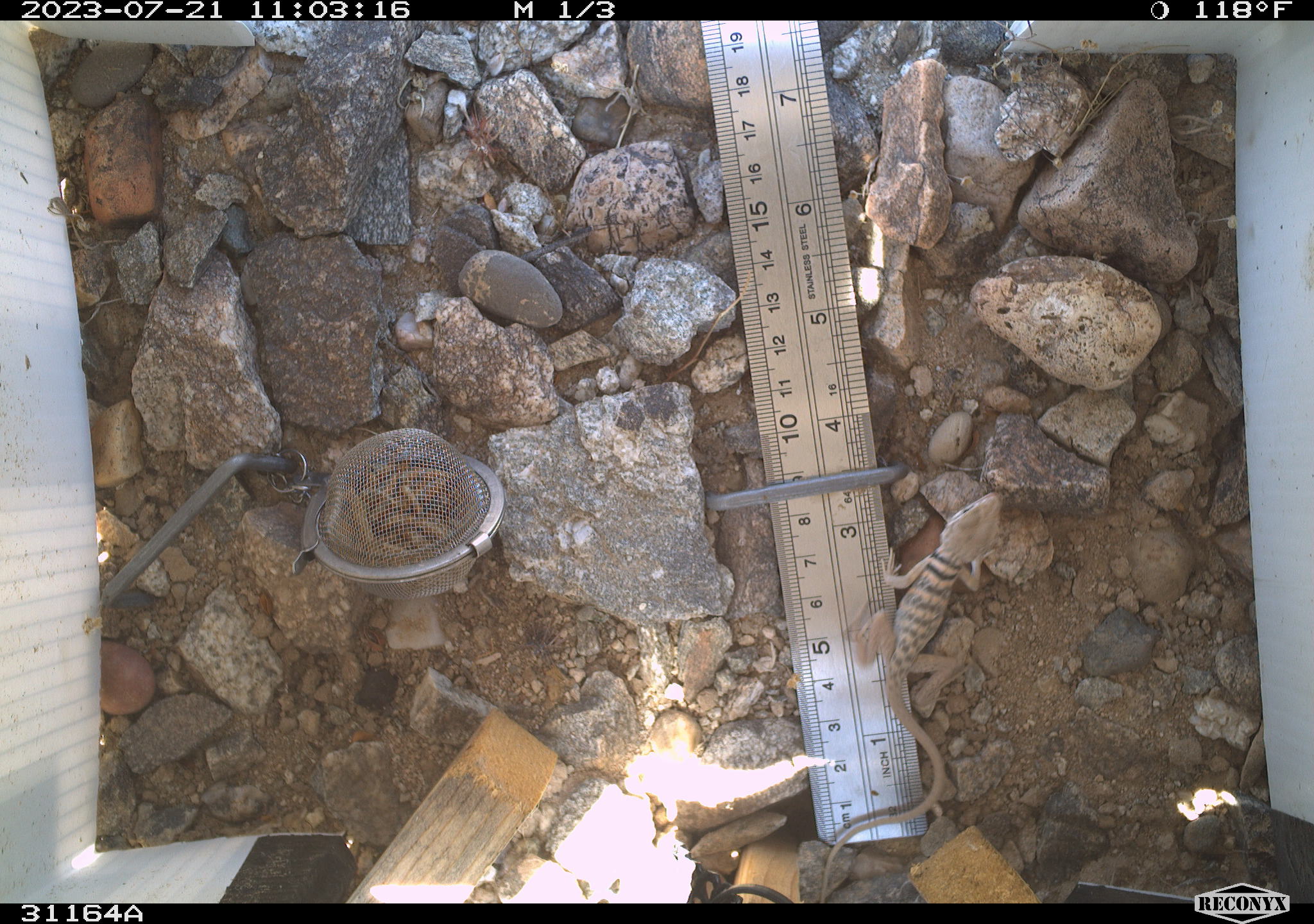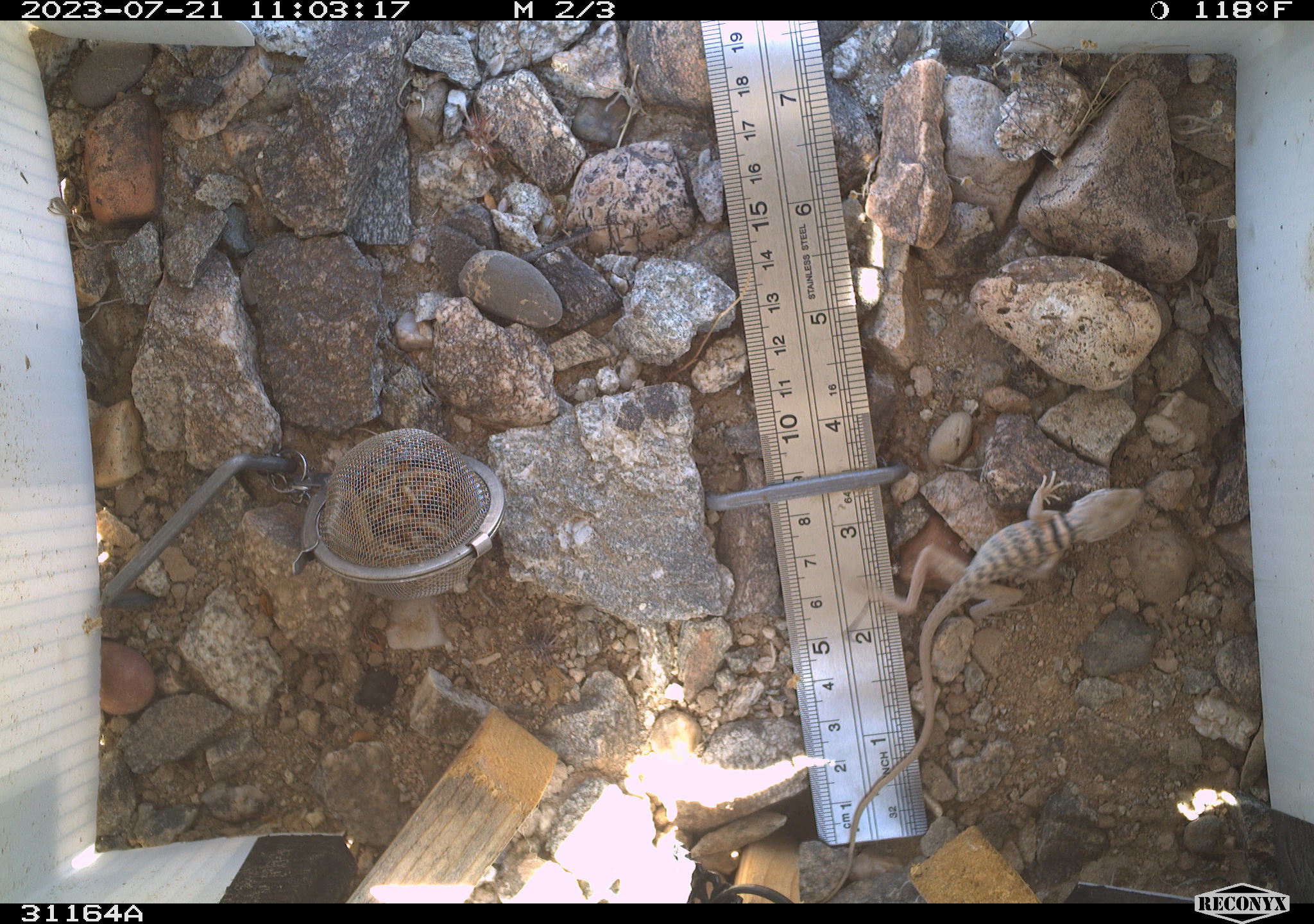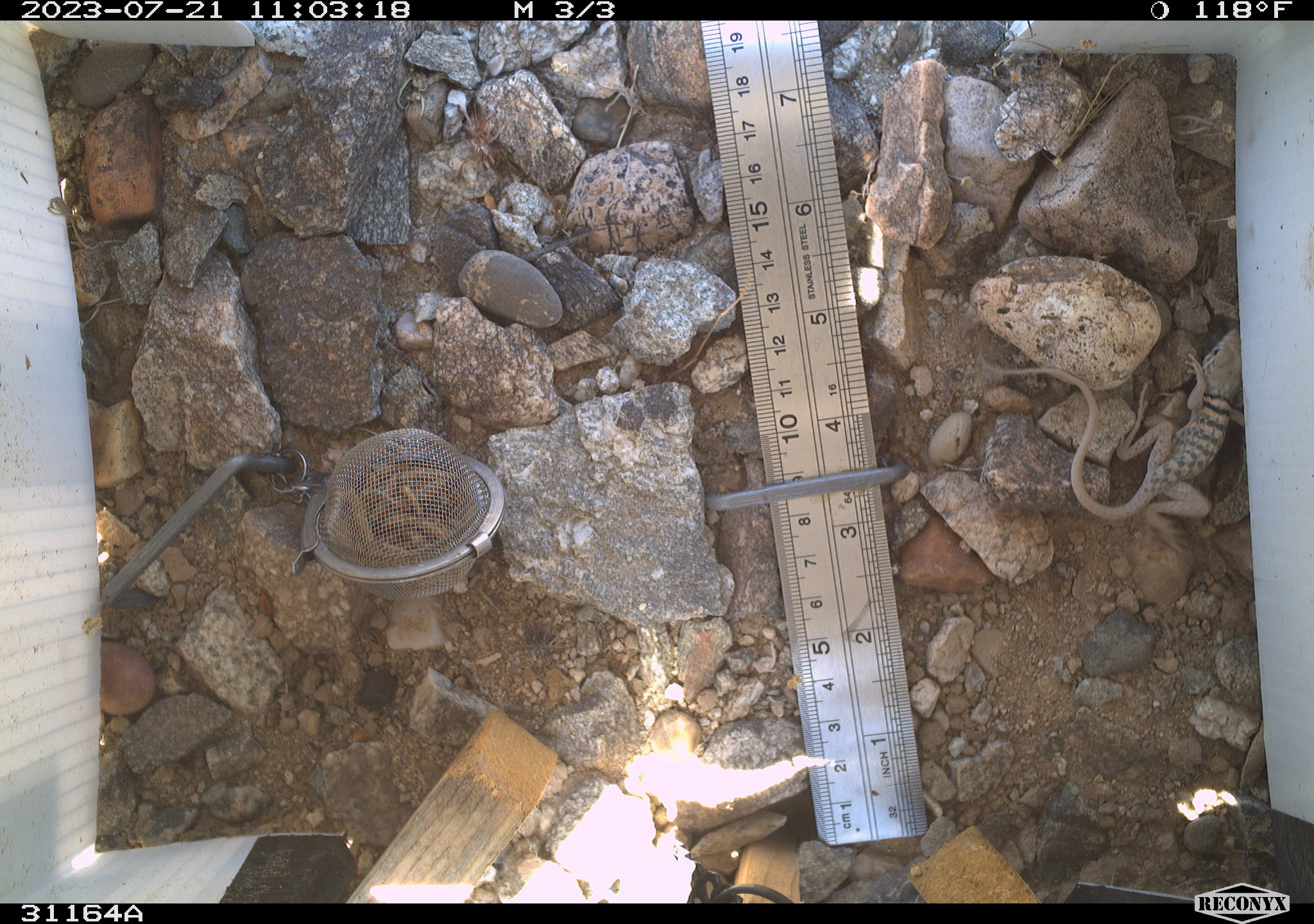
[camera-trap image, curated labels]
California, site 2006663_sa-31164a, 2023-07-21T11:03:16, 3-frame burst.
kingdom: Animalia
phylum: Chordata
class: Reptilia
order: Squamata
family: Crotaphytidae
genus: Crotaphytus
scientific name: Crotaphytus bicinctores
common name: great basin collared lizard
Great basin collared lizard (Crotaphytus bicinctores).